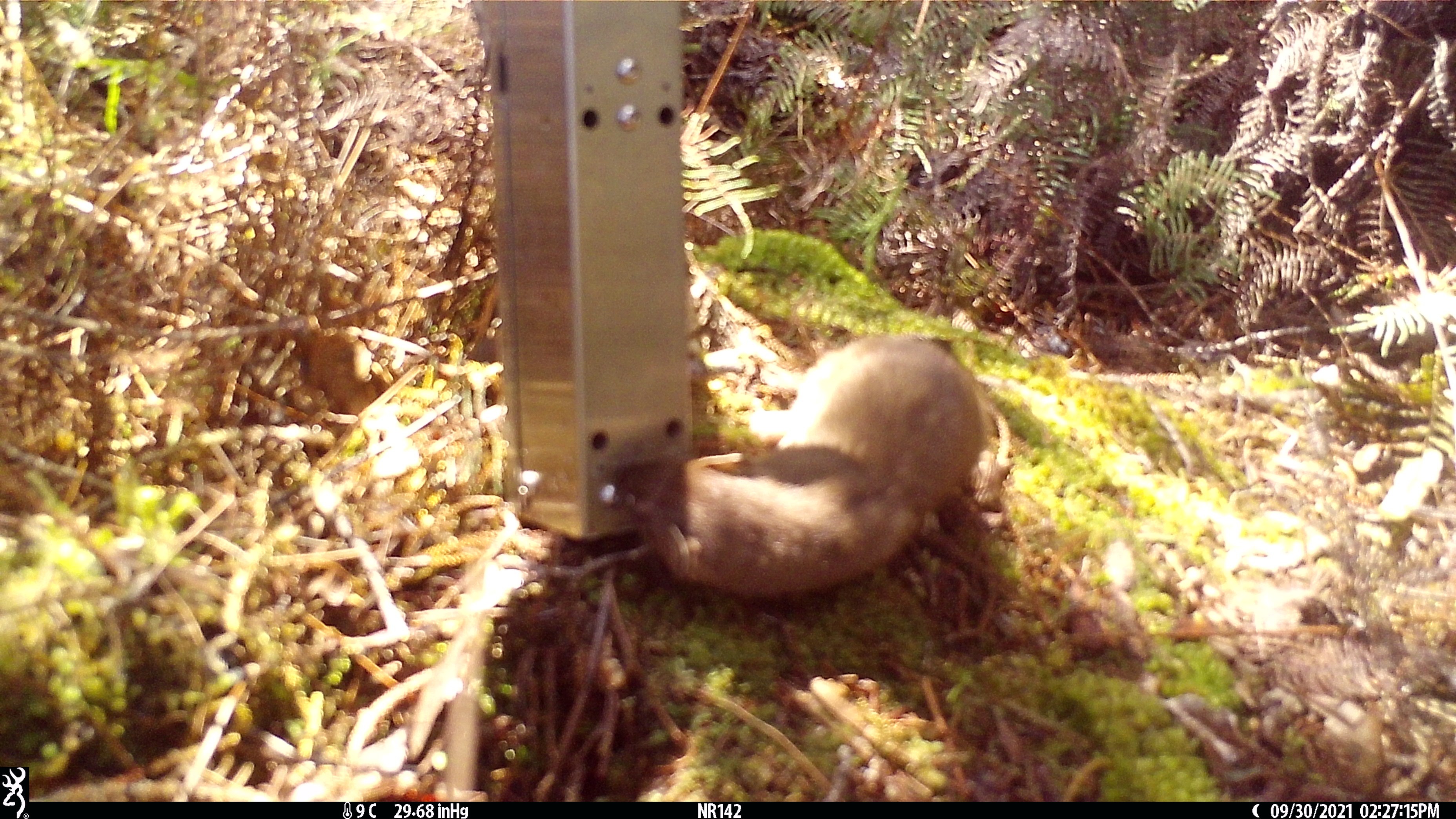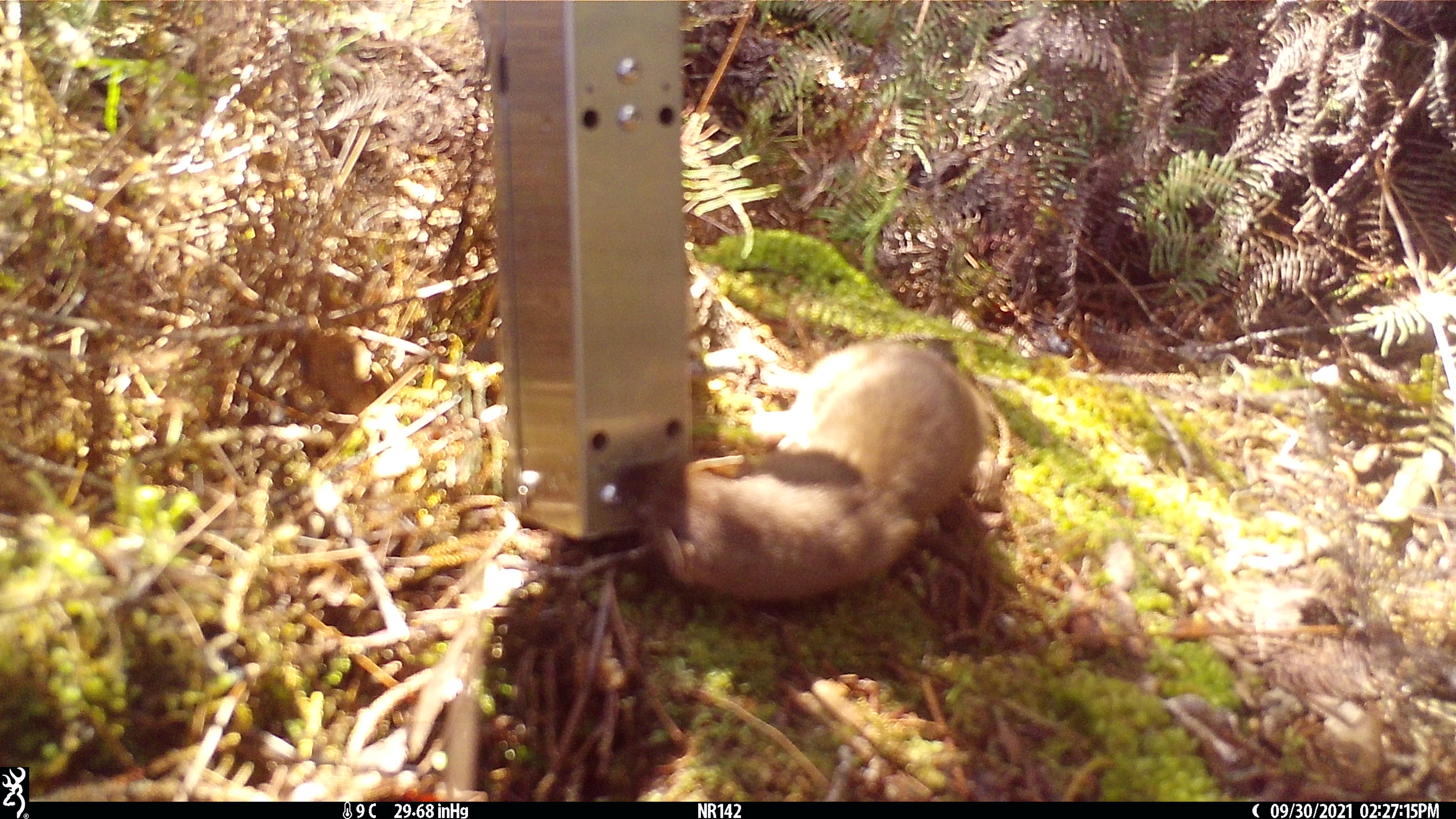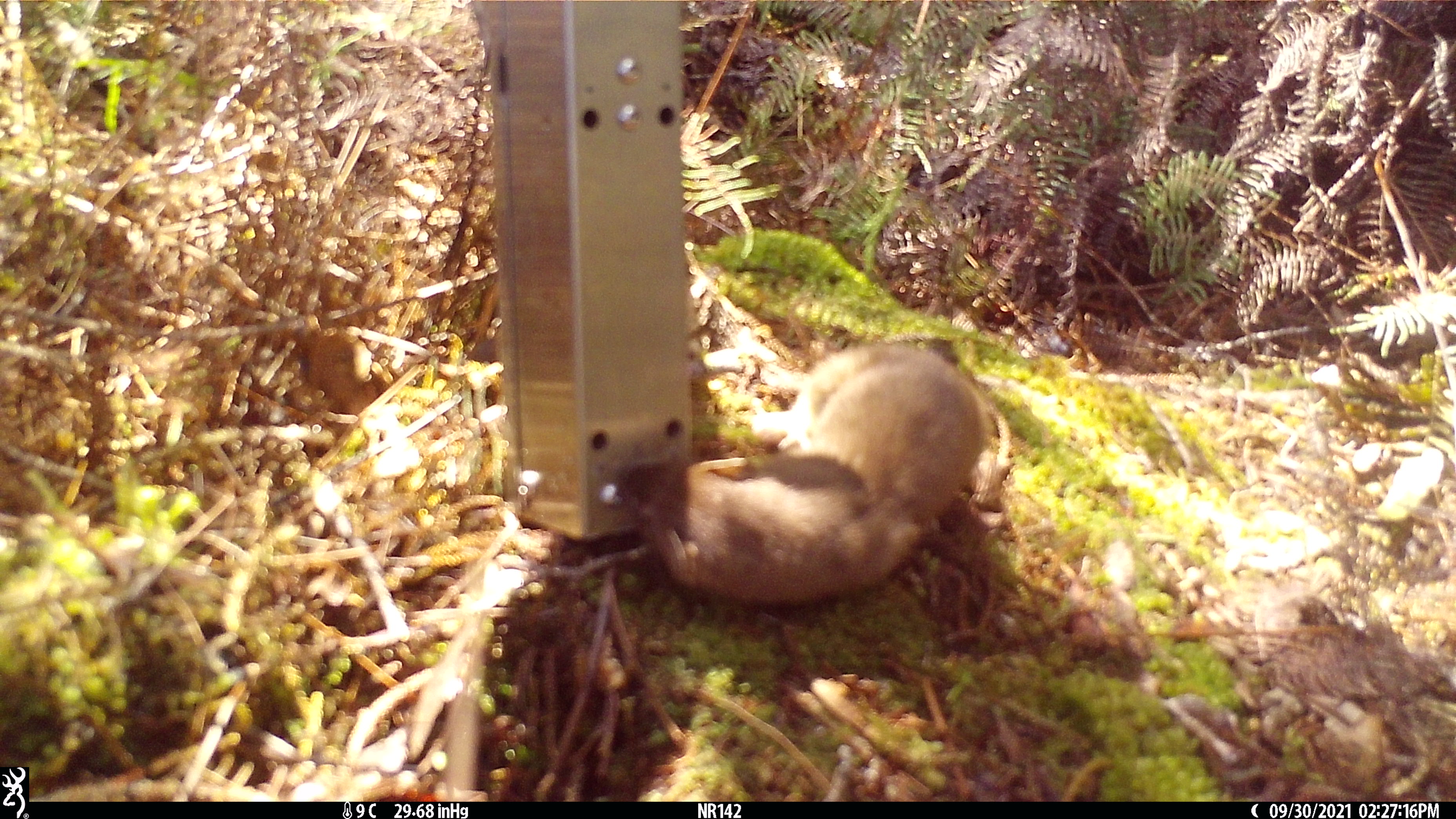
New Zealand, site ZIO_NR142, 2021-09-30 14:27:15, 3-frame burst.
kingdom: Animalia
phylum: Chordata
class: Mammalia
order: Carnivora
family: Mustelidae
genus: Mustela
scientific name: Mustela erminea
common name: stoat